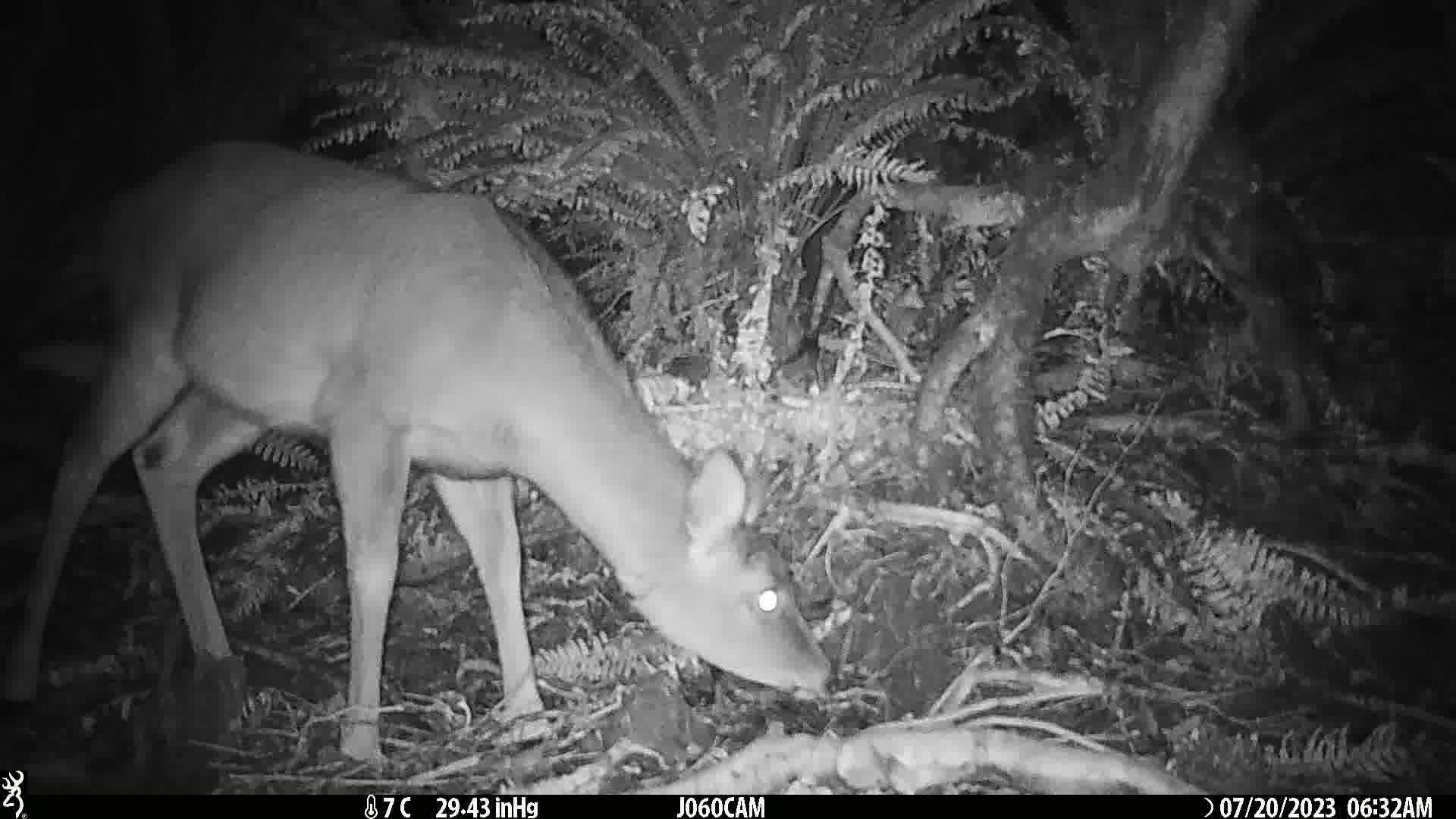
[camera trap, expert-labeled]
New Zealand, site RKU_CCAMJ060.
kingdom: Animalia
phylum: Chordata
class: Mammalia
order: Artiodactyla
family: Cervidae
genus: Odocoileus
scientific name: Odocoileus virginianus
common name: white-tailed deer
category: white tailed deer